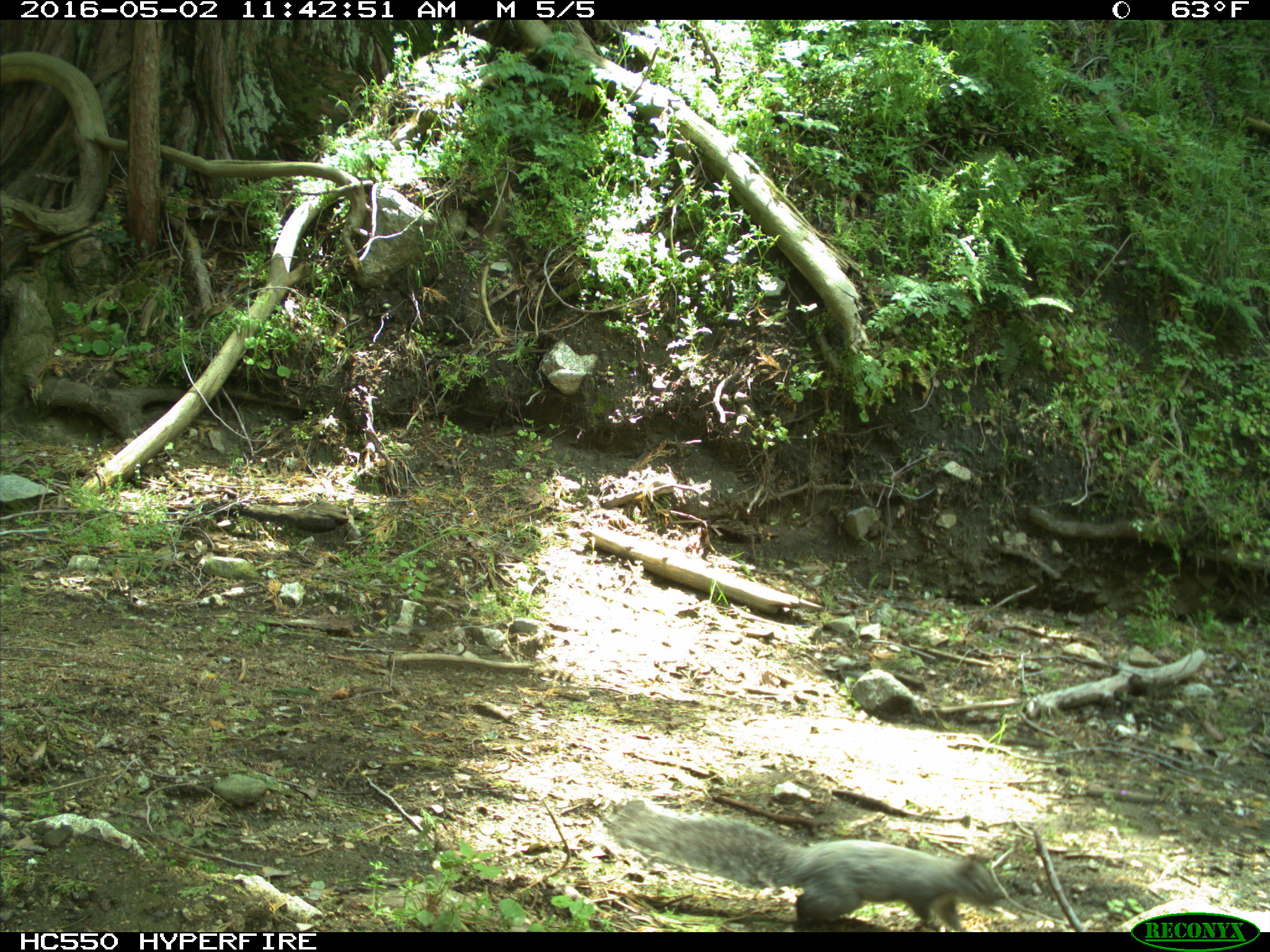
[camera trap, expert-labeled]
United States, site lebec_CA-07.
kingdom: Animalia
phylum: Chordata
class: Mammalia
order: Rodentia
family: Sciuridae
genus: Sciurus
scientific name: Sciurus carolinensis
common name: eastern gray squirrel